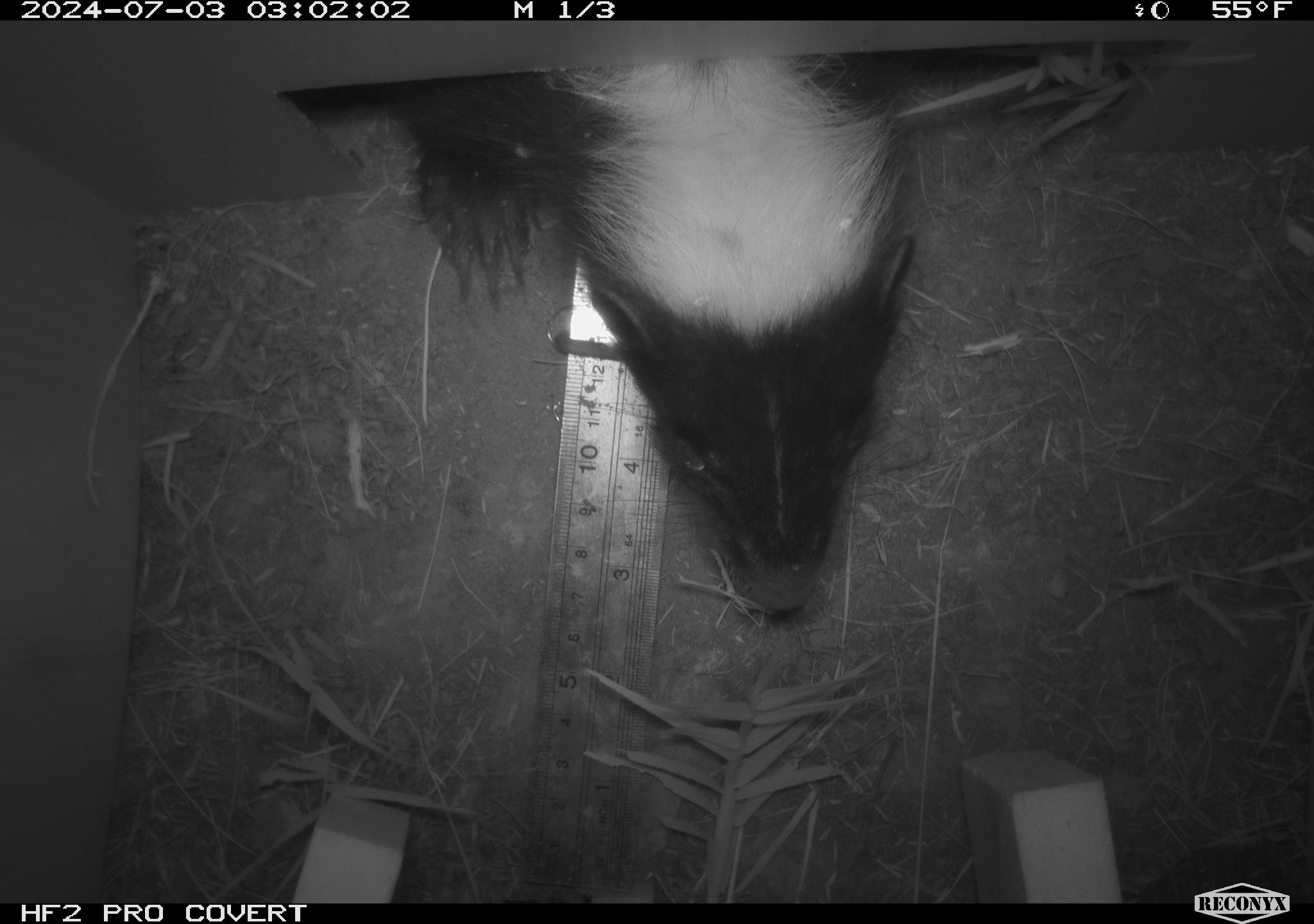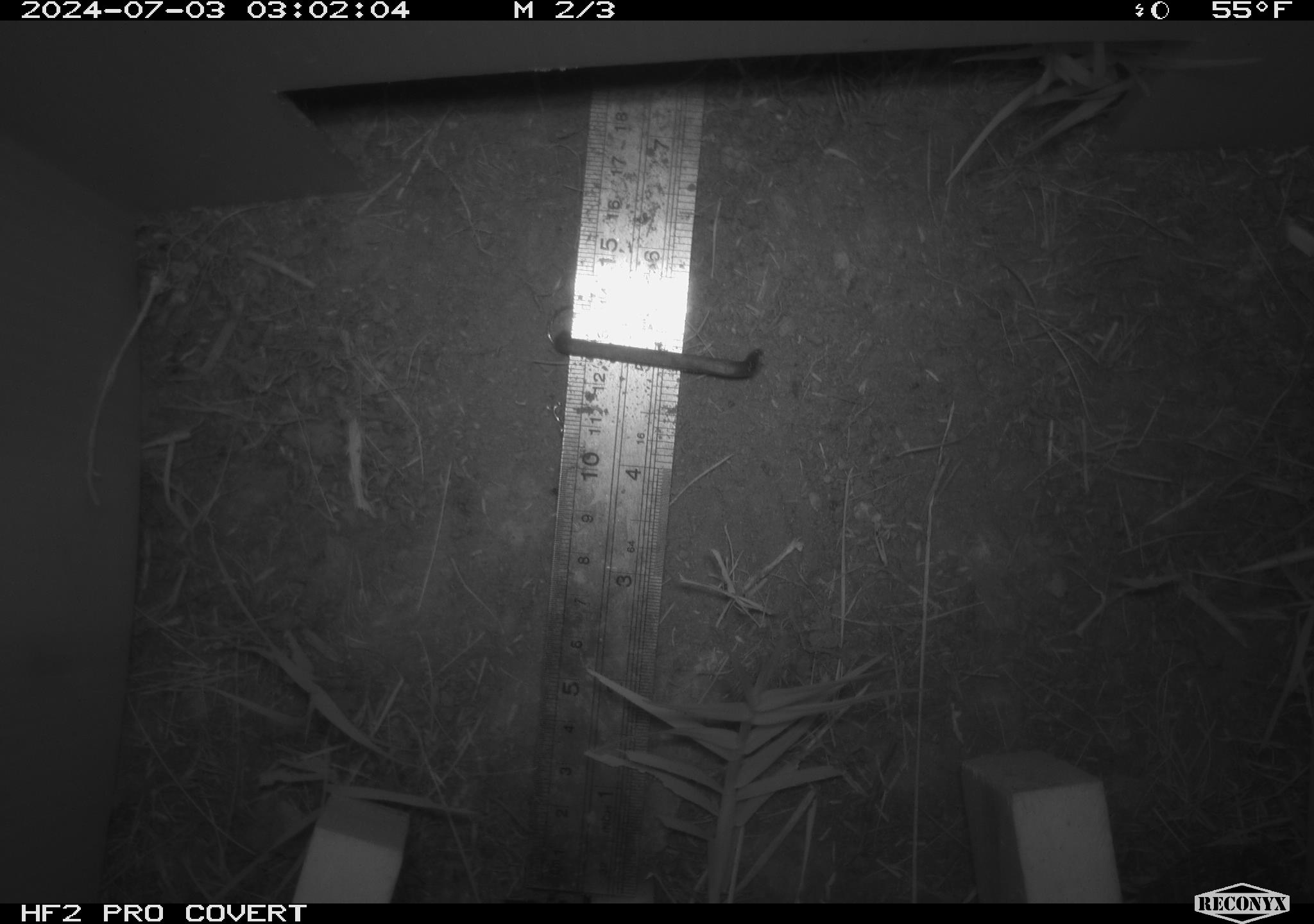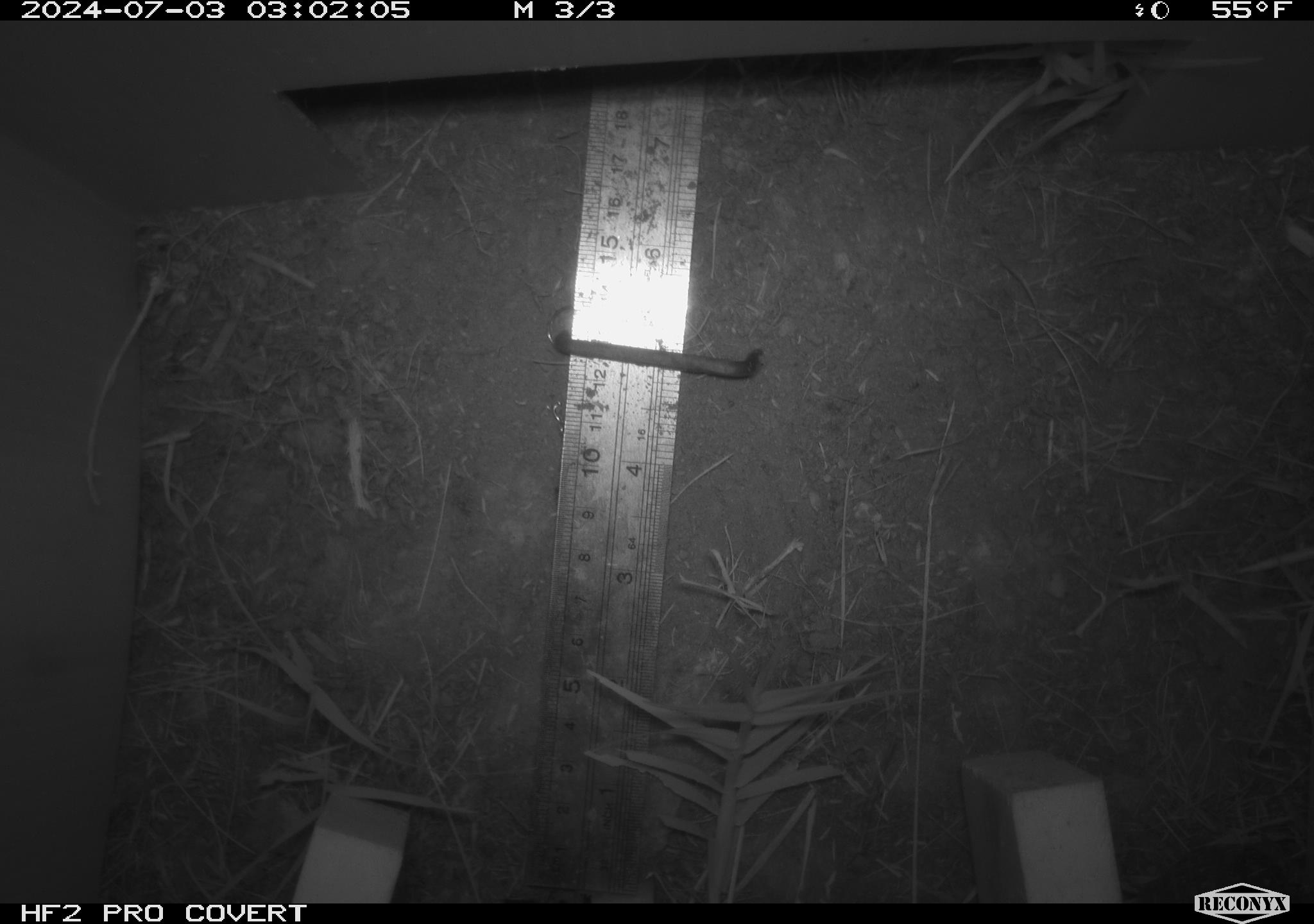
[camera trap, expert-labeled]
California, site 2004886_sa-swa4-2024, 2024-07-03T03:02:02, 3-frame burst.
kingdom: Animalia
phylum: Chordata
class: Mammalia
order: Carnivora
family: Mephitidae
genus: Mephitis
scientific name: Mephitis mephitis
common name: striped skunk